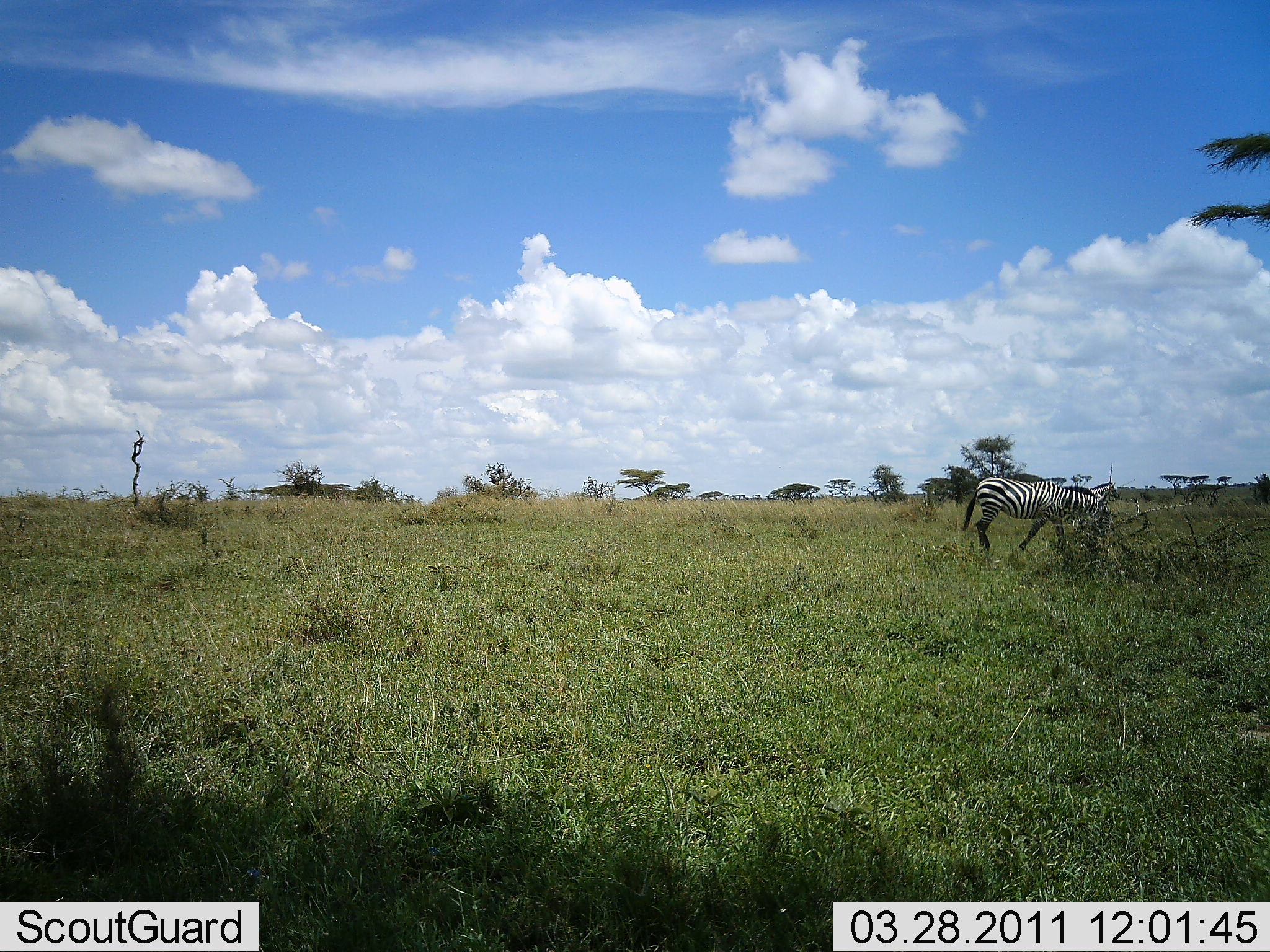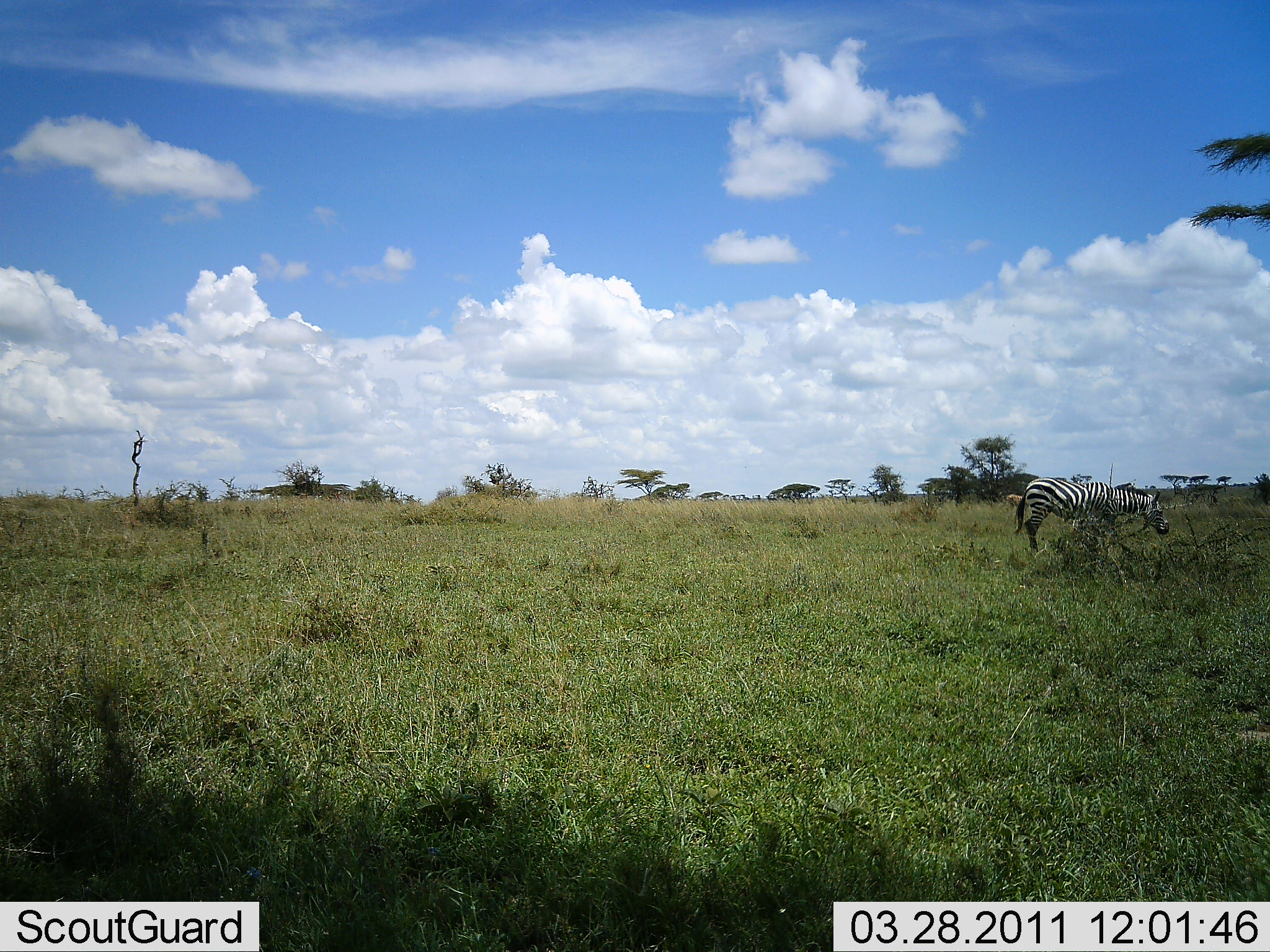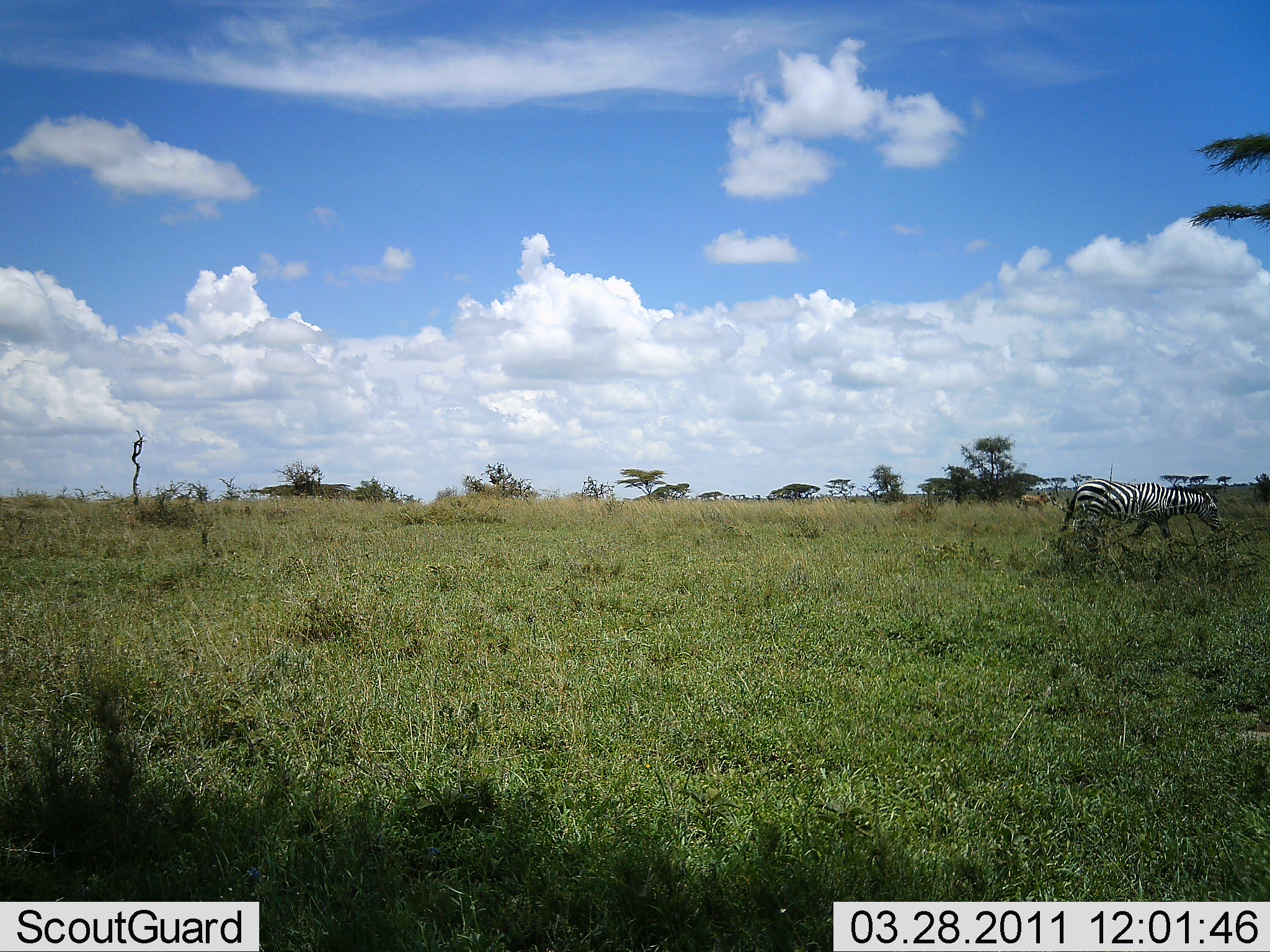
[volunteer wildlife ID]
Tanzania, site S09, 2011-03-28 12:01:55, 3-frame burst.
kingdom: Animalia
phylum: Chordata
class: Mammalia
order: Perissodactyla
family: Equidae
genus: Equus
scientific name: Equus quagga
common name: plains zebra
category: zebra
Zebra (plains zebra) (Equus quagga), count 1. Behavior (volunteer vote fractions): standing 8%, resting 0%, moving 92%, interacting 0%. Young present (vote fraction): 0%. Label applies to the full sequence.